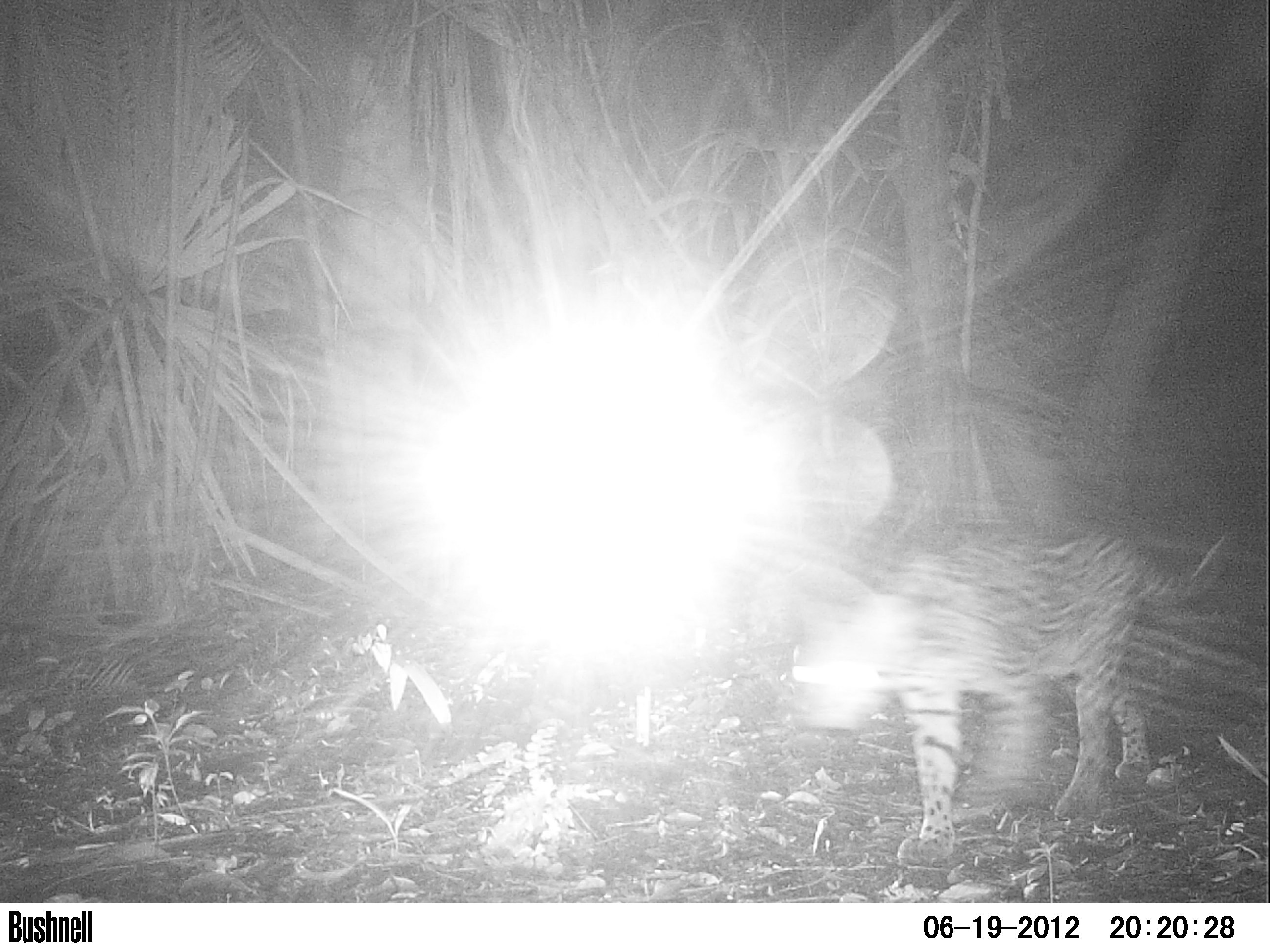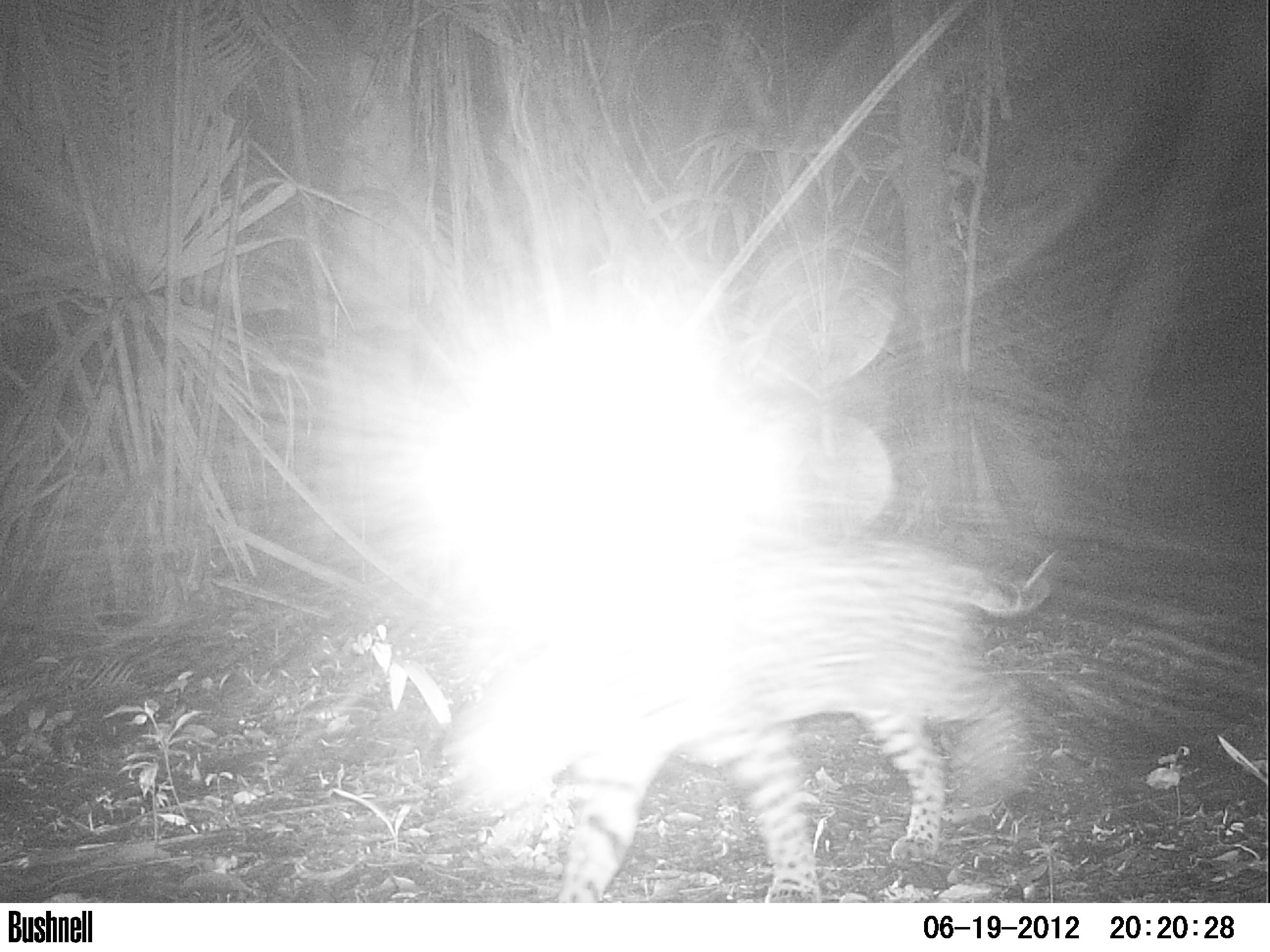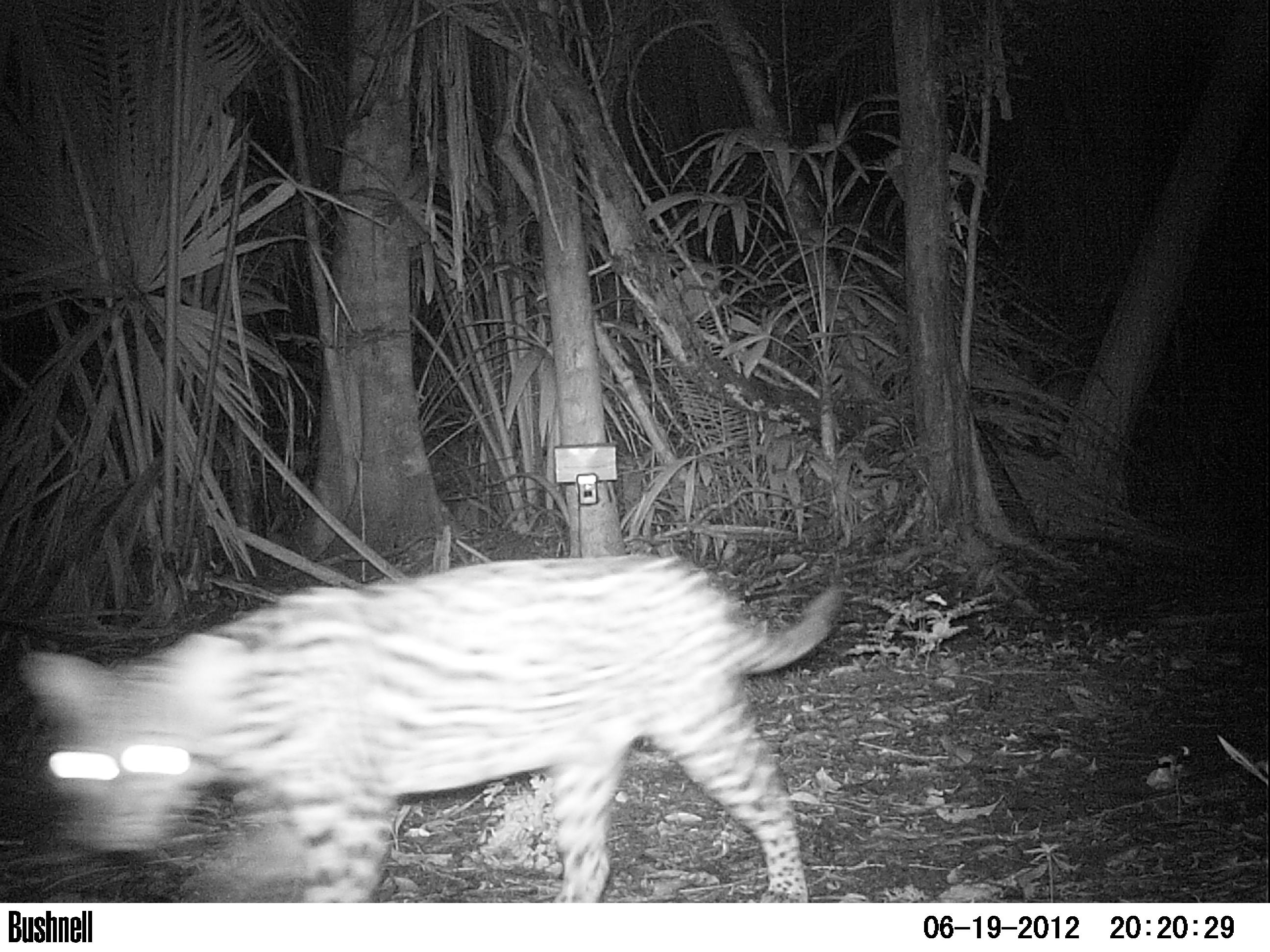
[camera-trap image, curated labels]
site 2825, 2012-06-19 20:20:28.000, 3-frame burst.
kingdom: Animalia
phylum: Chordata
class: Mammalia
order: Carnivora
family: Felidae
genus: Leopardus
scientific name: Leopardus pardalis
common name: ocelot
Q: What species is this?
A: Leopardus pardalis (ocelot).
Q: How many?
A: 1.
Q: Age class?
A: Adult.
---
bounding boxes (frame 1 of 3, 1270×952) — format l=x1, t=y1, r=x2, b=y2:
leopardus pardalis: l=791, t=531, r=1239, b=865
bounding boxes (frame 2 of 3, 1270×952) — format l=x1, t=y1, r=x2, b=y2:
leopardus pardalis: l=457, t=537, r=1064, b=902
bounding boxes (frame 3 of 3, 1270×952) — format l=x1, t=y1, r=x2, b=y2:
leopardus pardalis: l=22, t=553, r=839, b=903